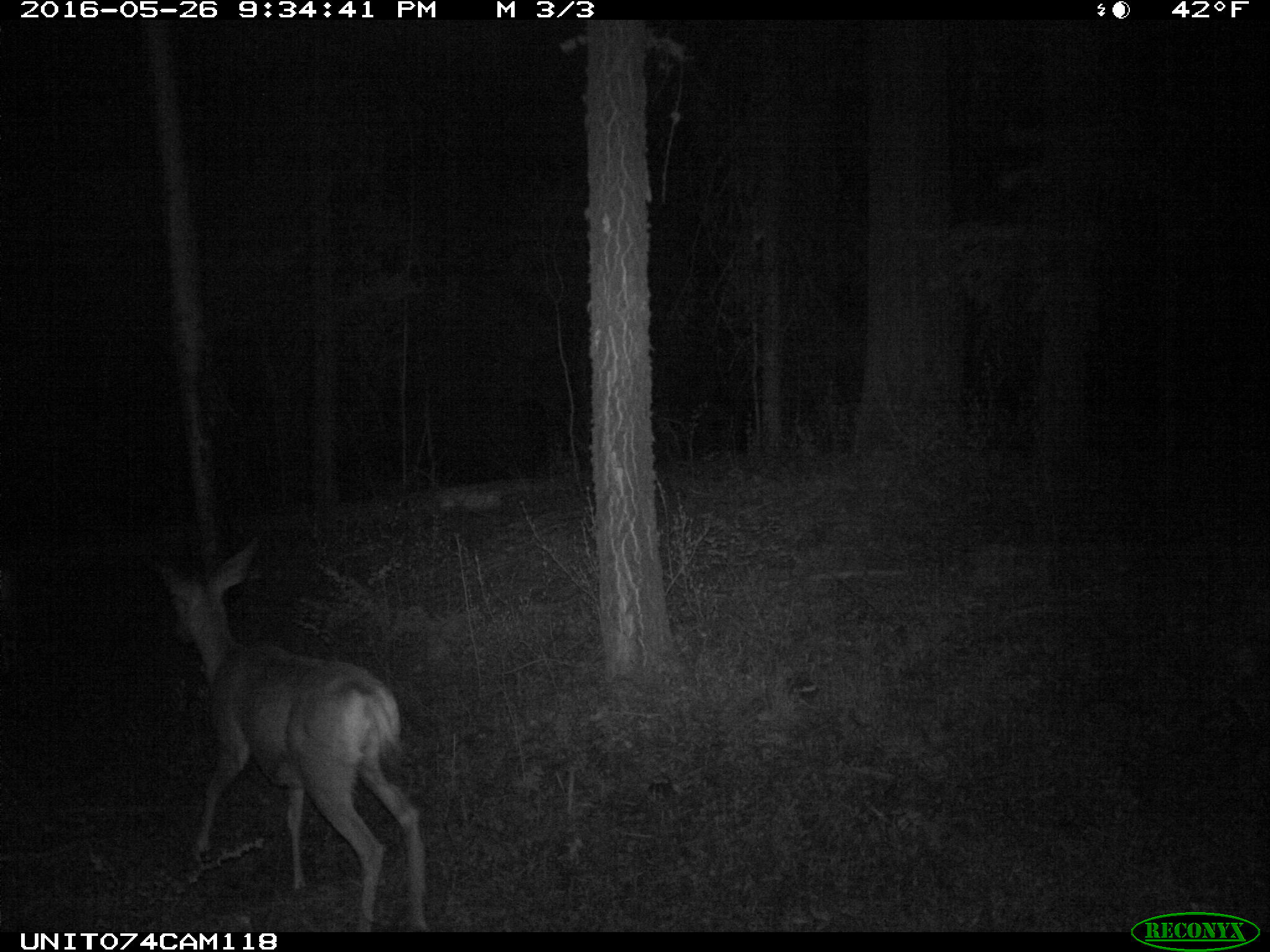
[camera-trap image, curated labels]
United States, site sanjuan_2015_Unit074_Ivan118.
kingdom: Animalia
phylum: Chordata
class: Mammalia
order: Artiodactyla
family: Cervidae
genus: Odocoileus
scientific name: Odocoileus hemionus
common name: mule deer